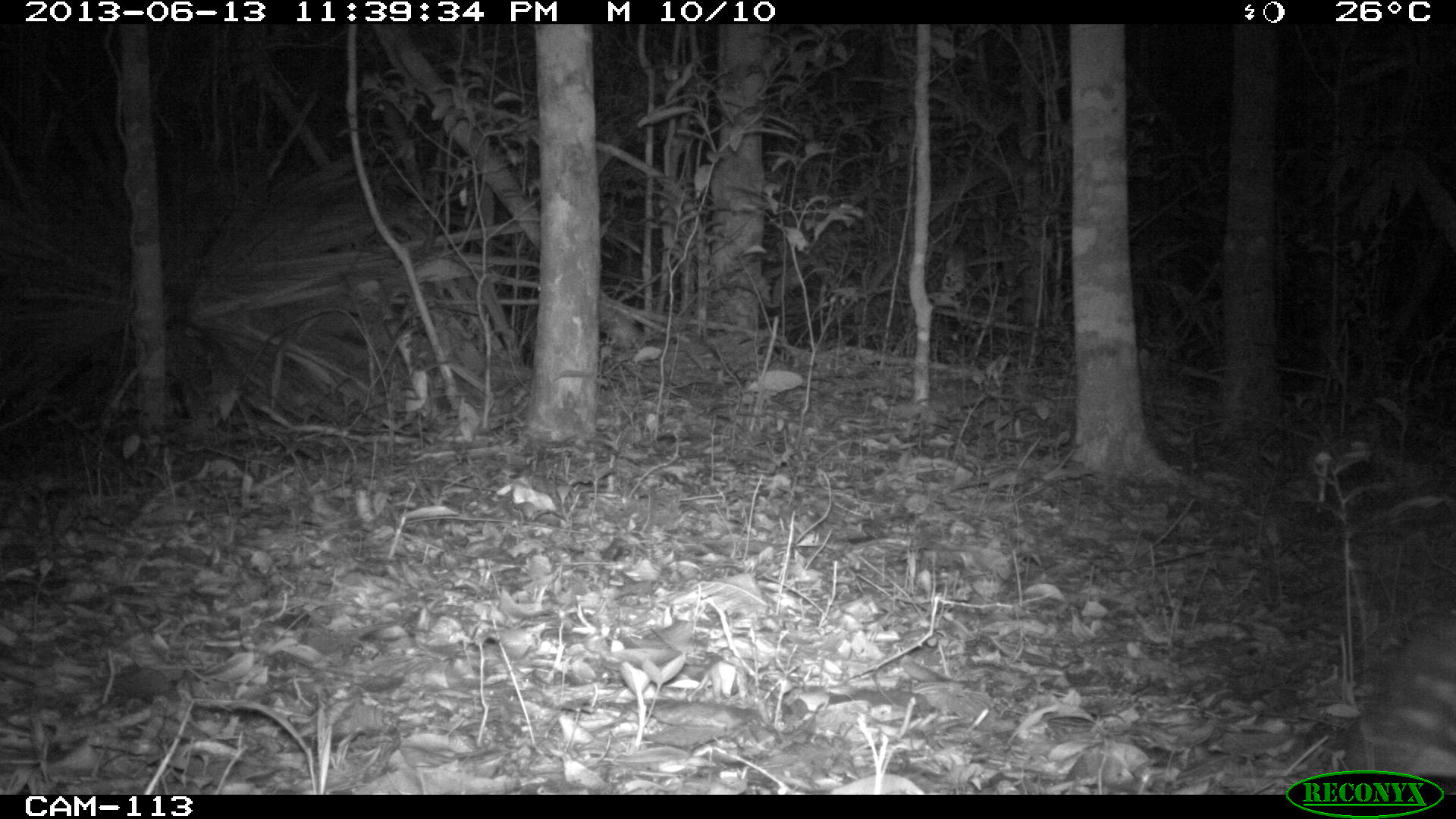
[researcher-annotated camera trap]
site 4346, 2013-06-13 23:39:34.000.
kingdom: Animalia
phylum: Chordata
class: Mammalia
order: Rodentia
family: Cuniculidae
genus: Cuniculus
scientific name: Cuniculus paca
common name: lowland paca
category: agouti paca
Agouti paca (lowland paca) (Cuniculus paca), count 1.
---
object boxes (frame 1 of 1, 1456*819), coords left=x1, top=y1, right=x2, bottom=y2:
agouti paca: left=1329, top=608, right=1456, bottom=792